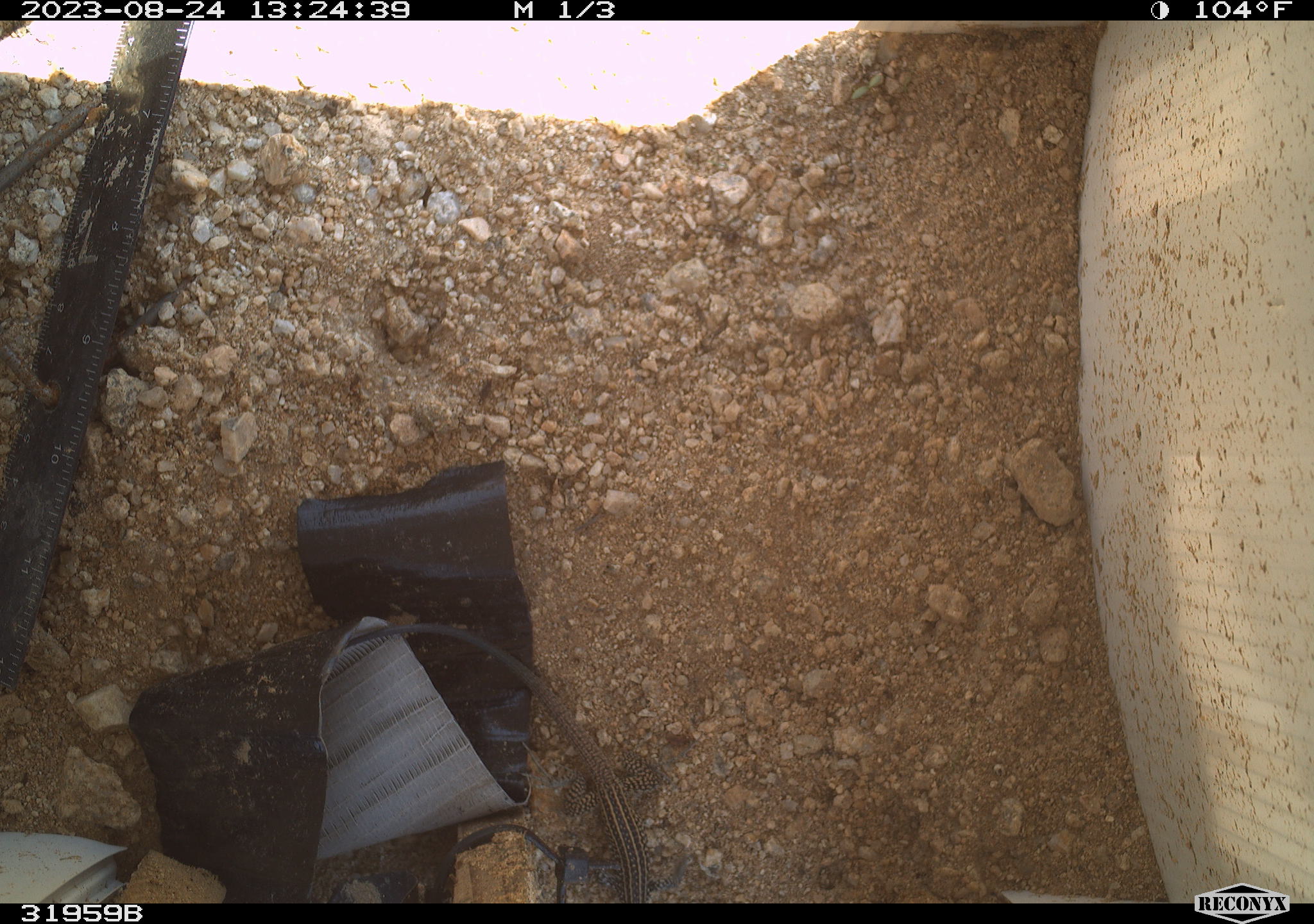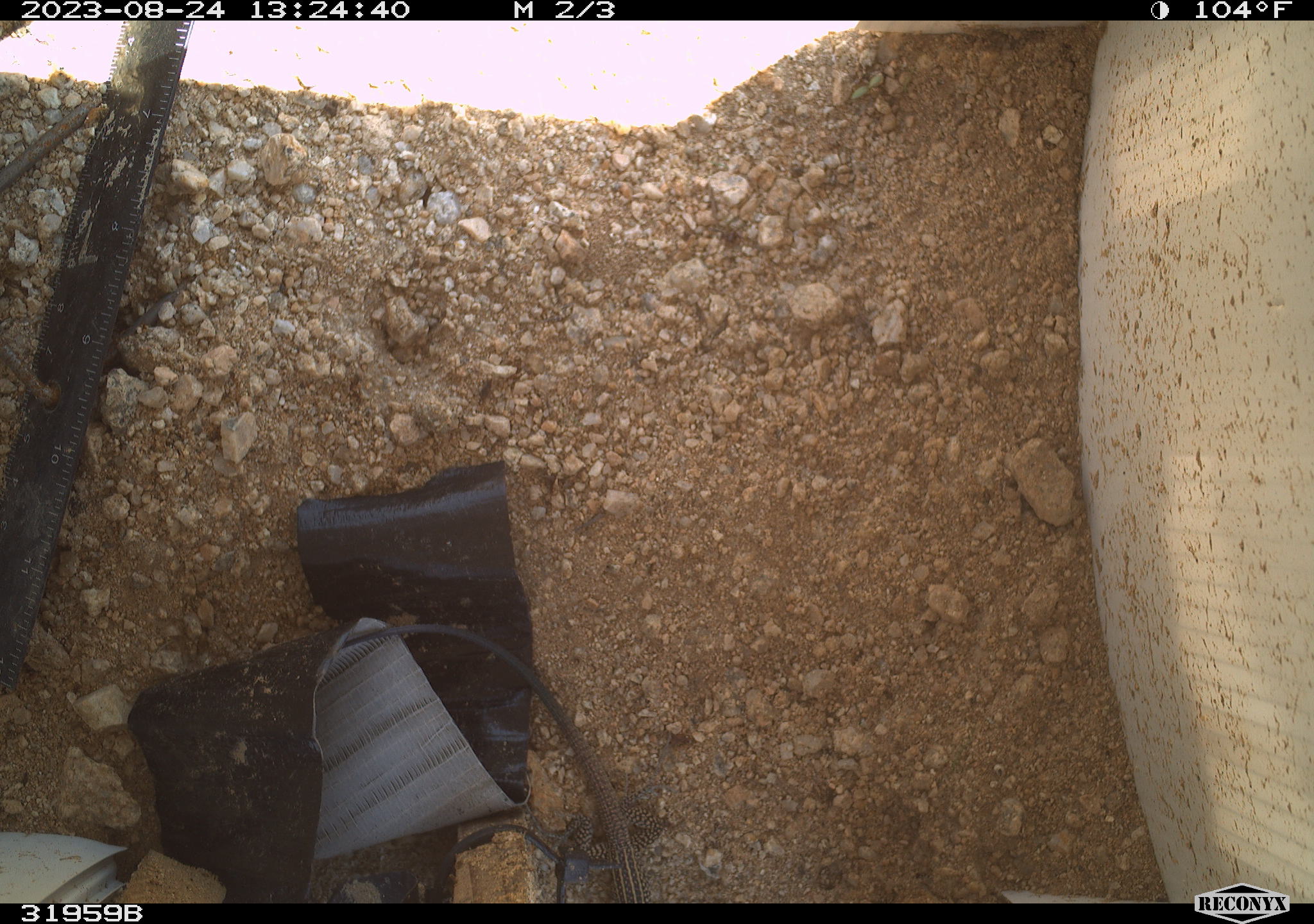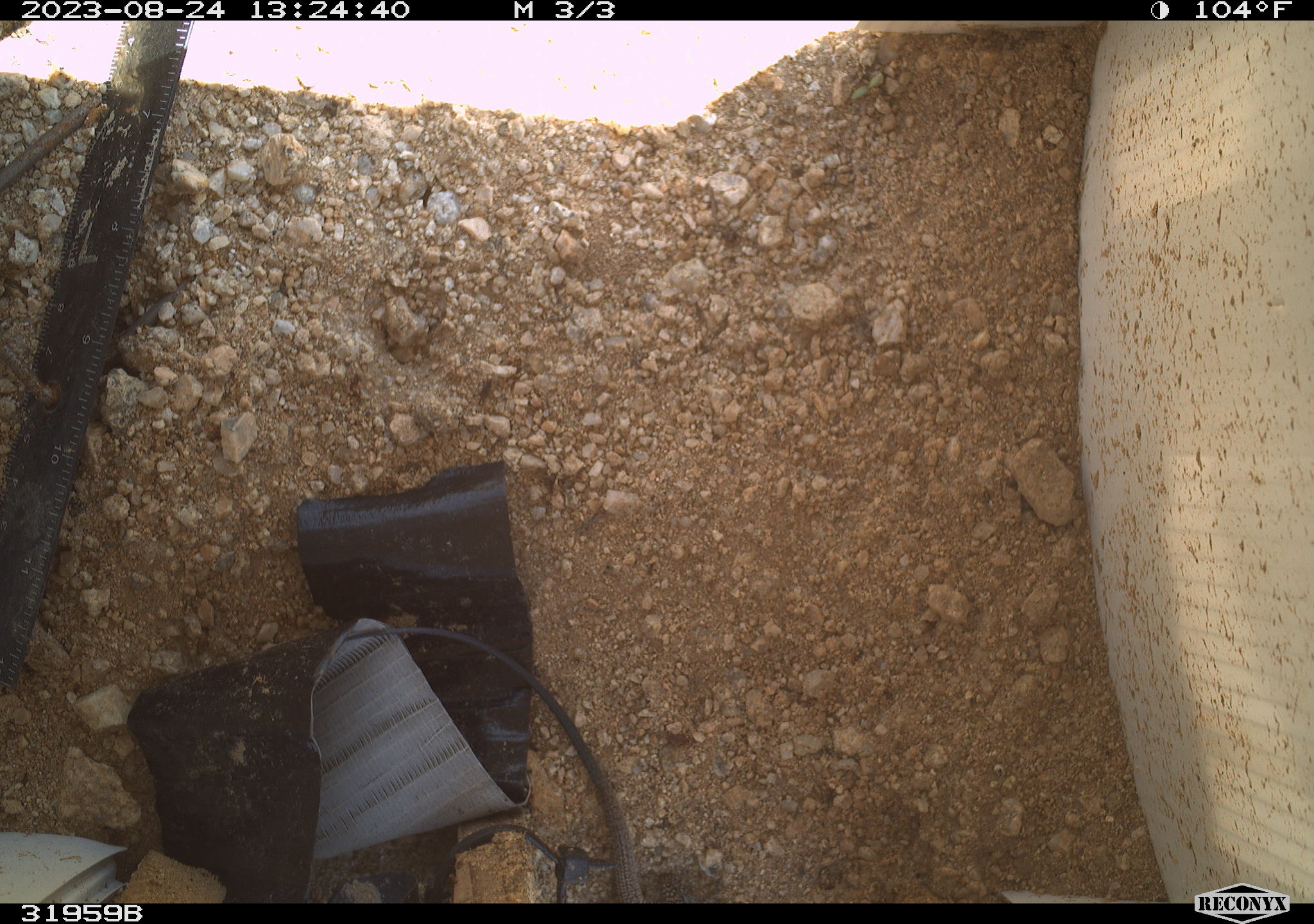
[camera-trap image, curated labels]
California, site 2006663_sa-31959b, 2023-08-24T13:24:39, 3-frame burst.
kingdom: Animalia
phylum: Chordata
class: Reptilia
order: Squamata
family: Teiidae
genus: Aspidoscelis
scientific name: Aspidoscelis tigris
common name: western whiptail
Western whiptail (Aspidoscelis tigris).